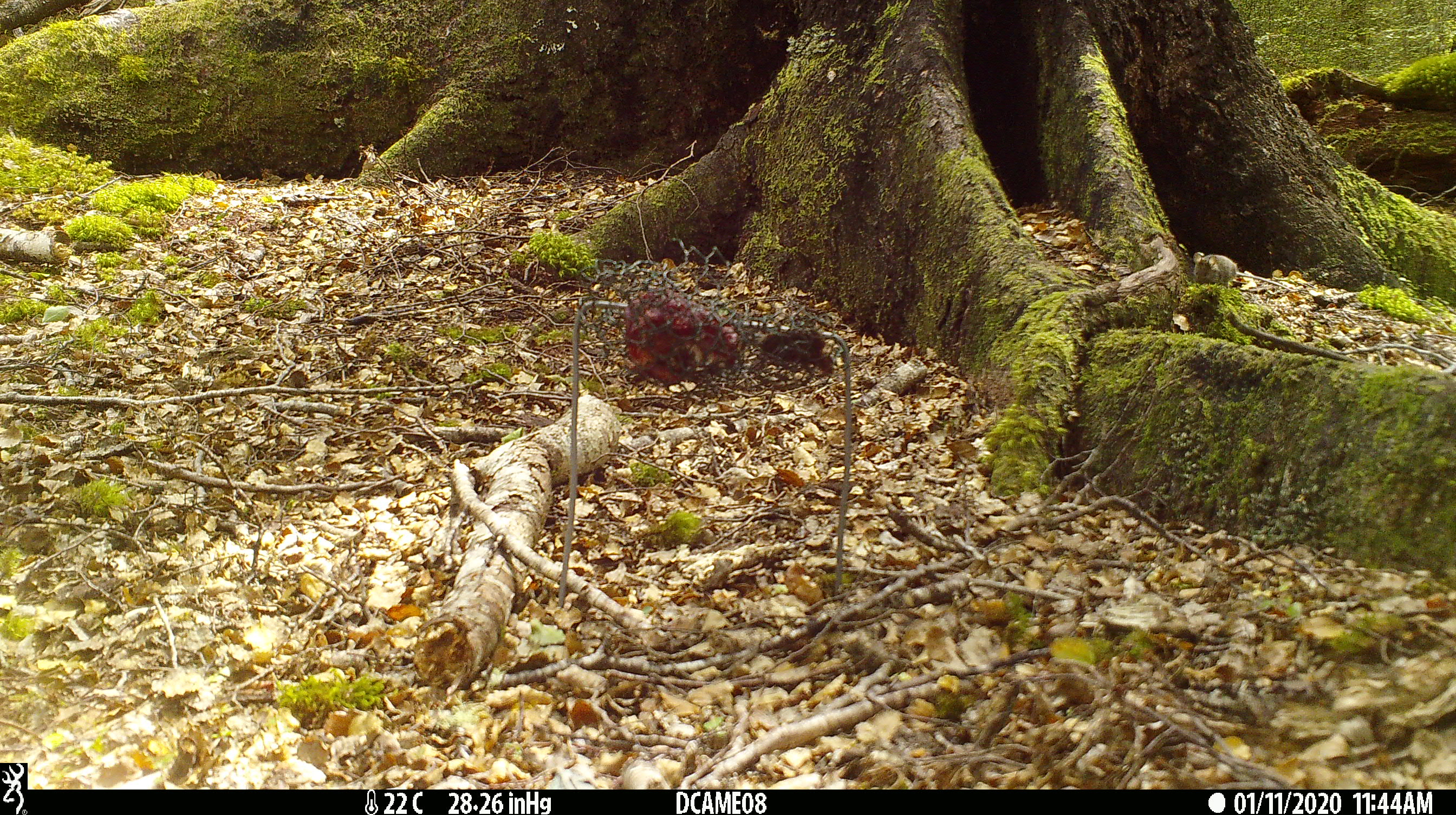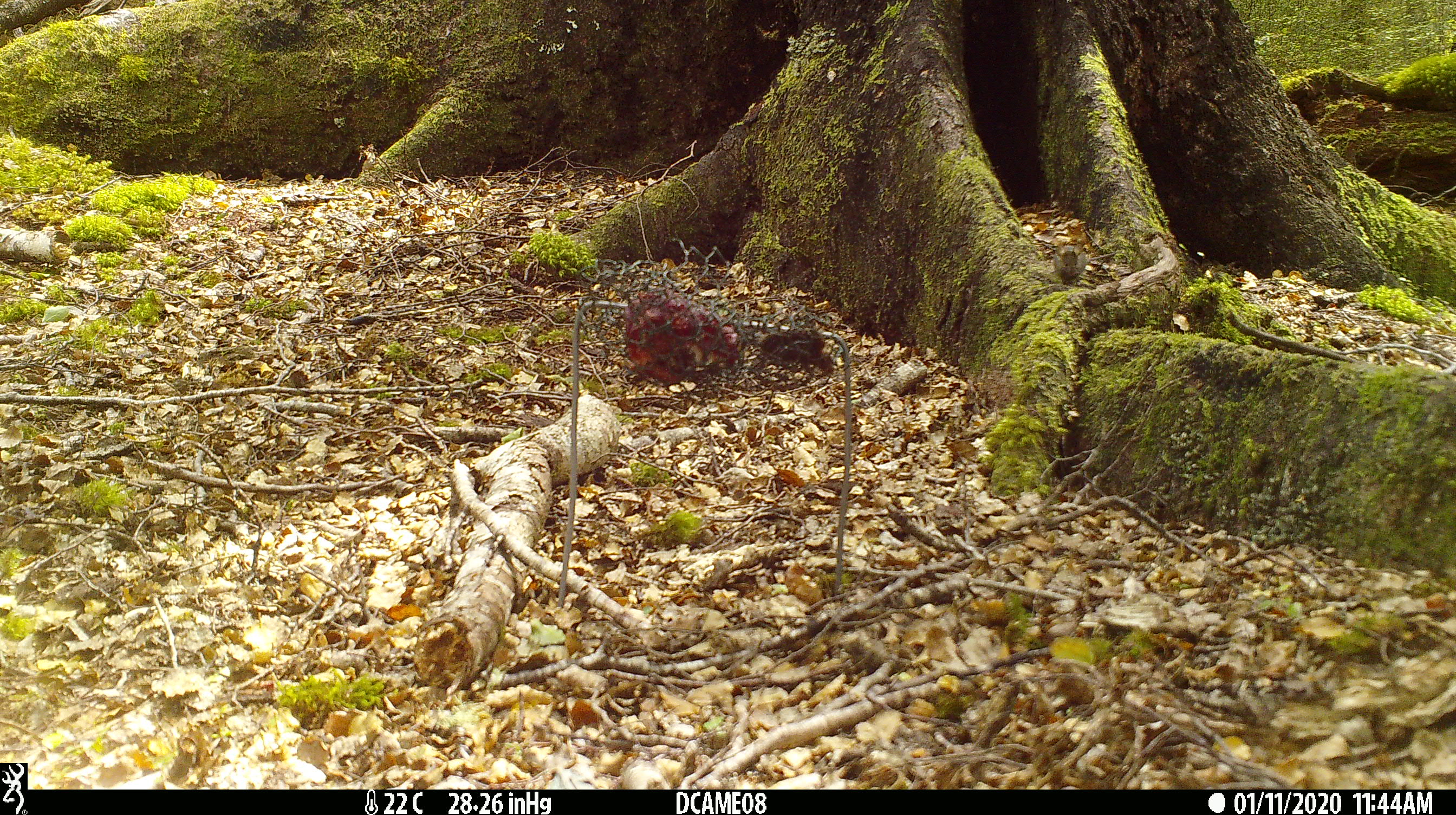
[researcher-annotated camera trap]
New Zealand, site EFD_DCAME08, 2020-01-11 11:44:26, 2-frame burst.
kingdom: Animalia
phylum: Chordata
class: Mammalia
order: Rodentia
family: Muridae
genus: Mus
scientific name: Mus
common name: mouse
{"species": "mouse (Mus)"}